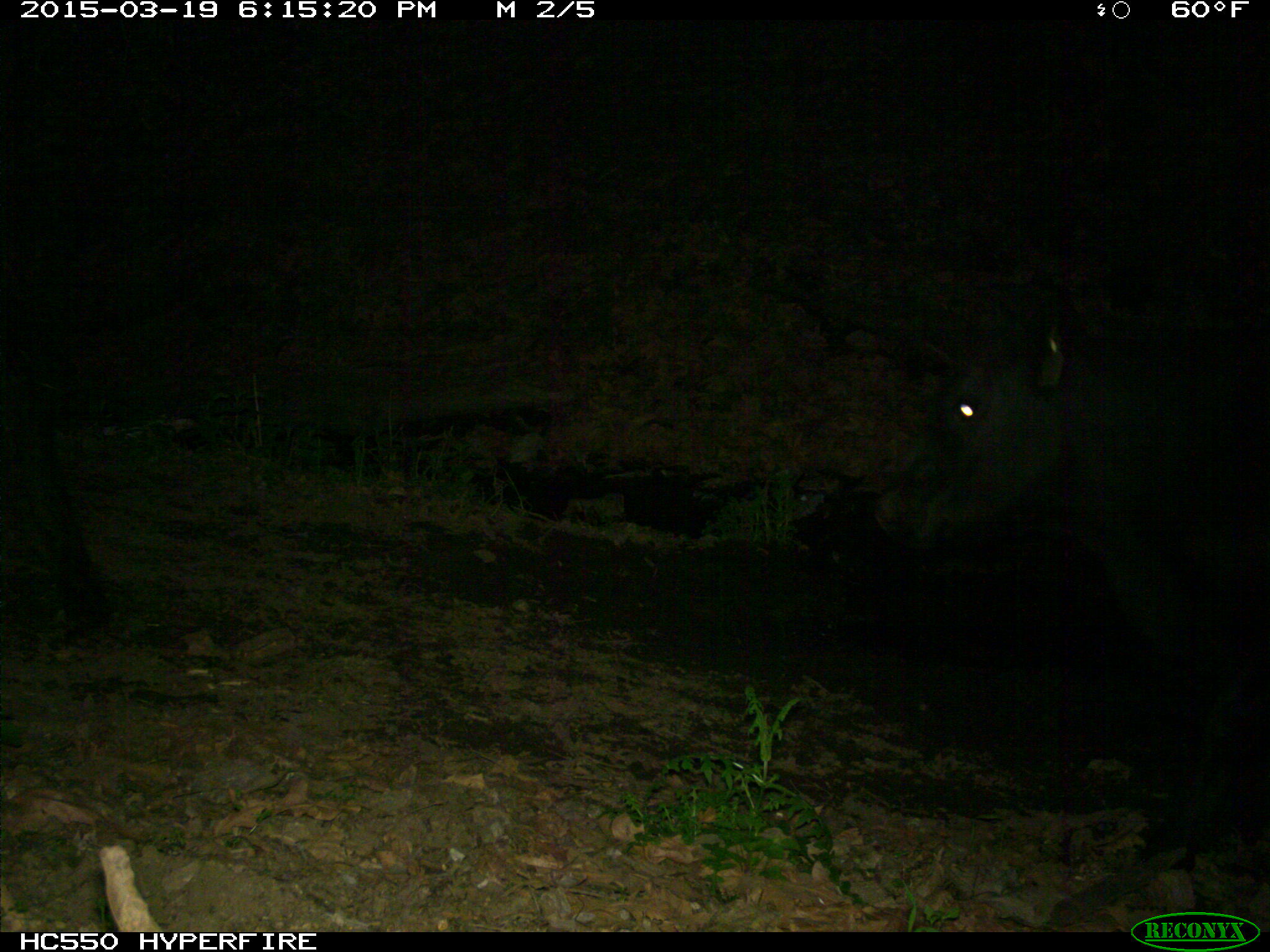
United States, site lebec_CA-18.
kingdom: Animalia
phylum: Chordata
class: Mammalia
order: Artiodactyla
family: Bovidae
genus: Bos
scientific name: Bos taurus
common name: domestic cow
Bos taurus (domestic cow).